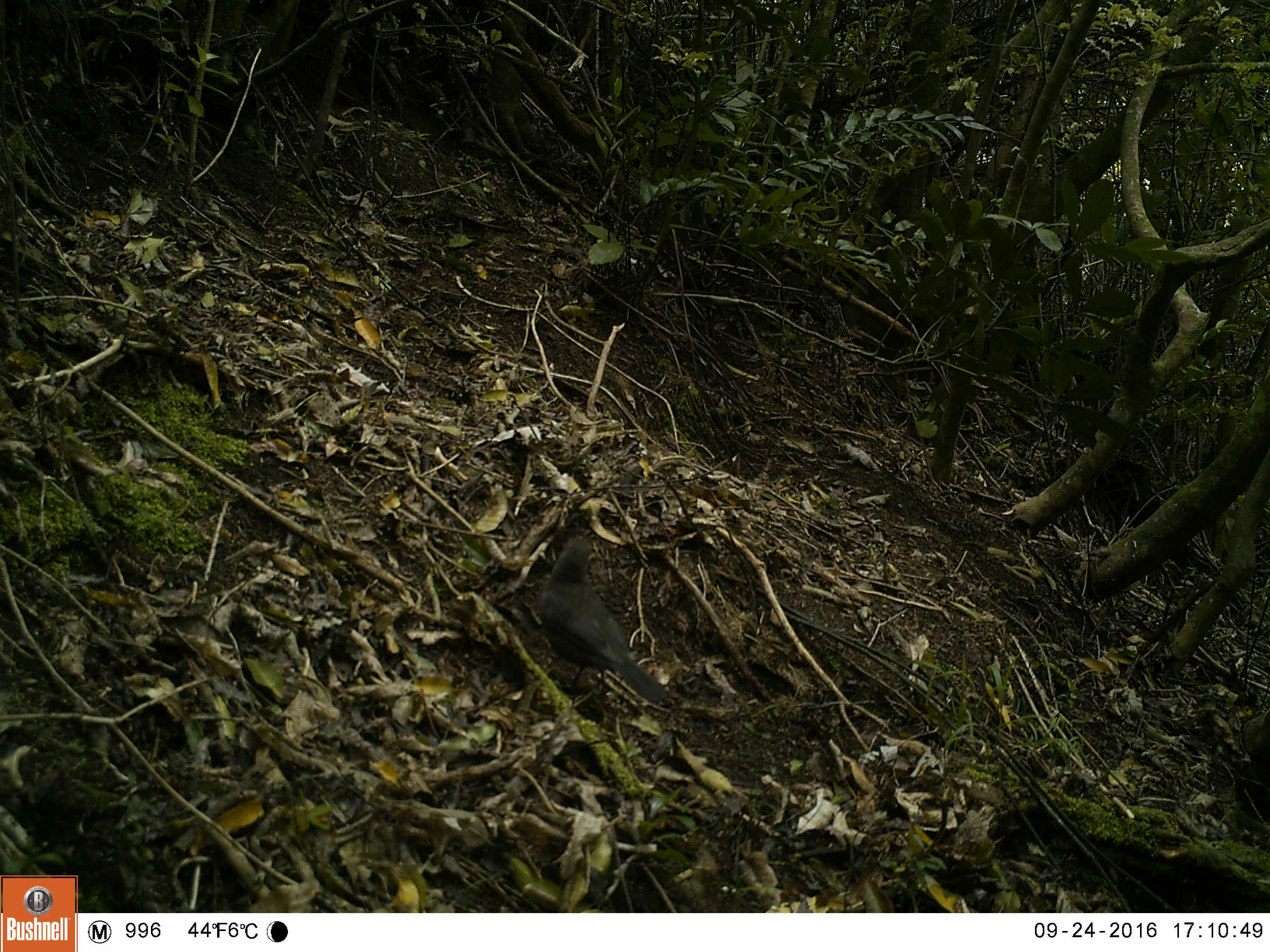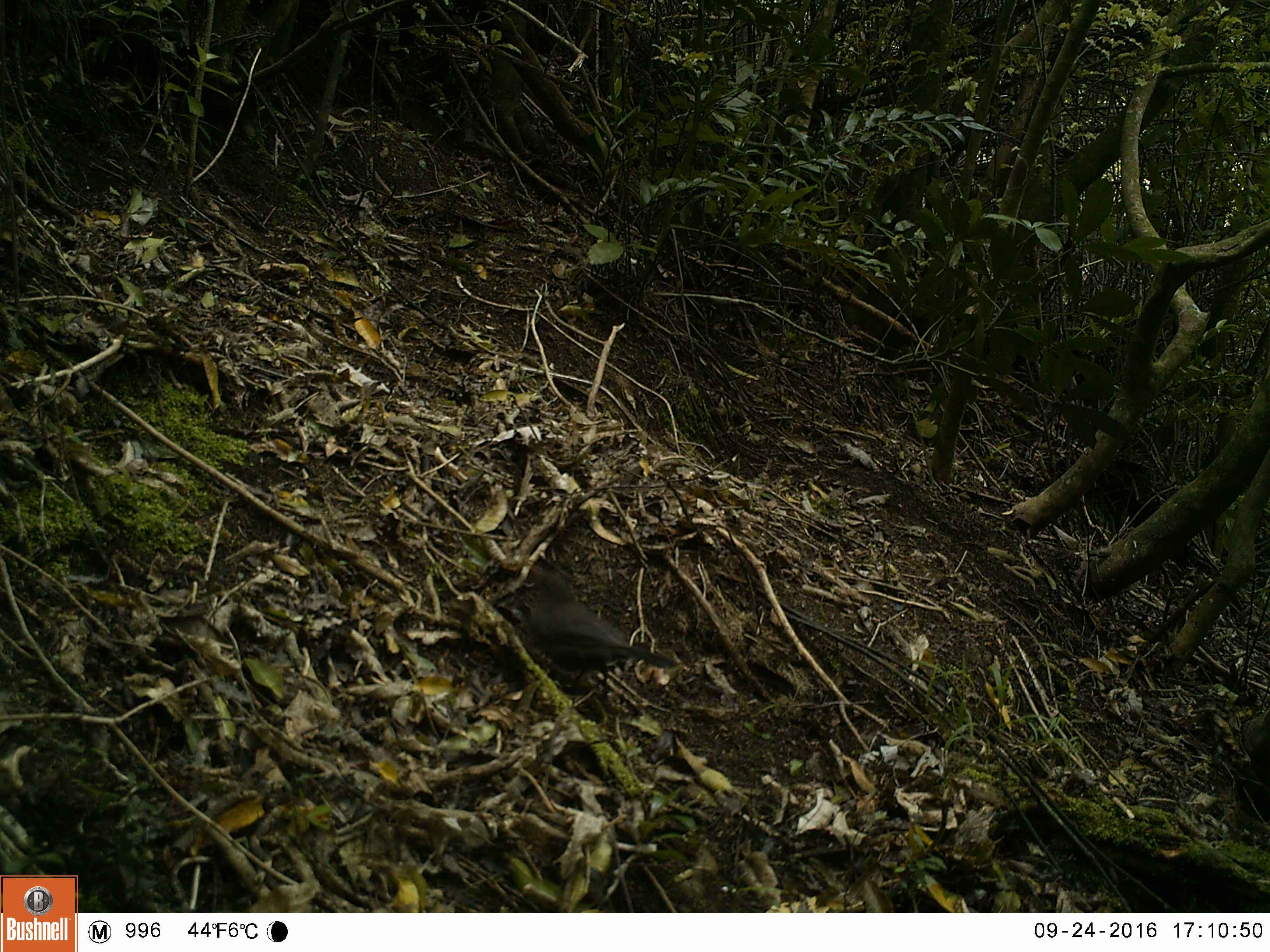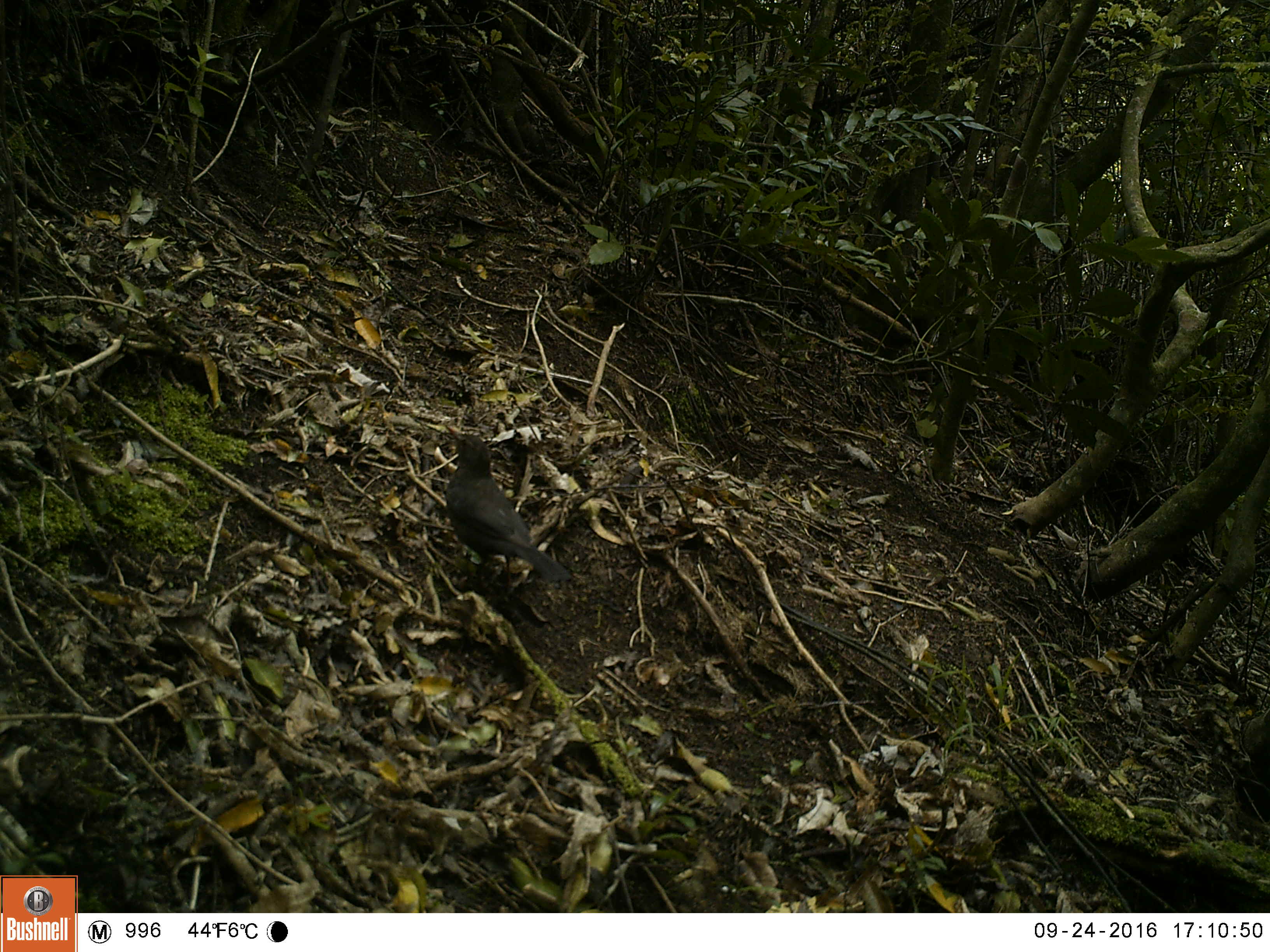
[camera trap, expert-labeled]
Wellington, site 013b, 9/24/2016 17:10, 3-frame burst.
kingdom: Animalia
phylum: Chordata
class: Aves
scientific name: Aves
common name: bird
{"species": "bird (Aves)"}